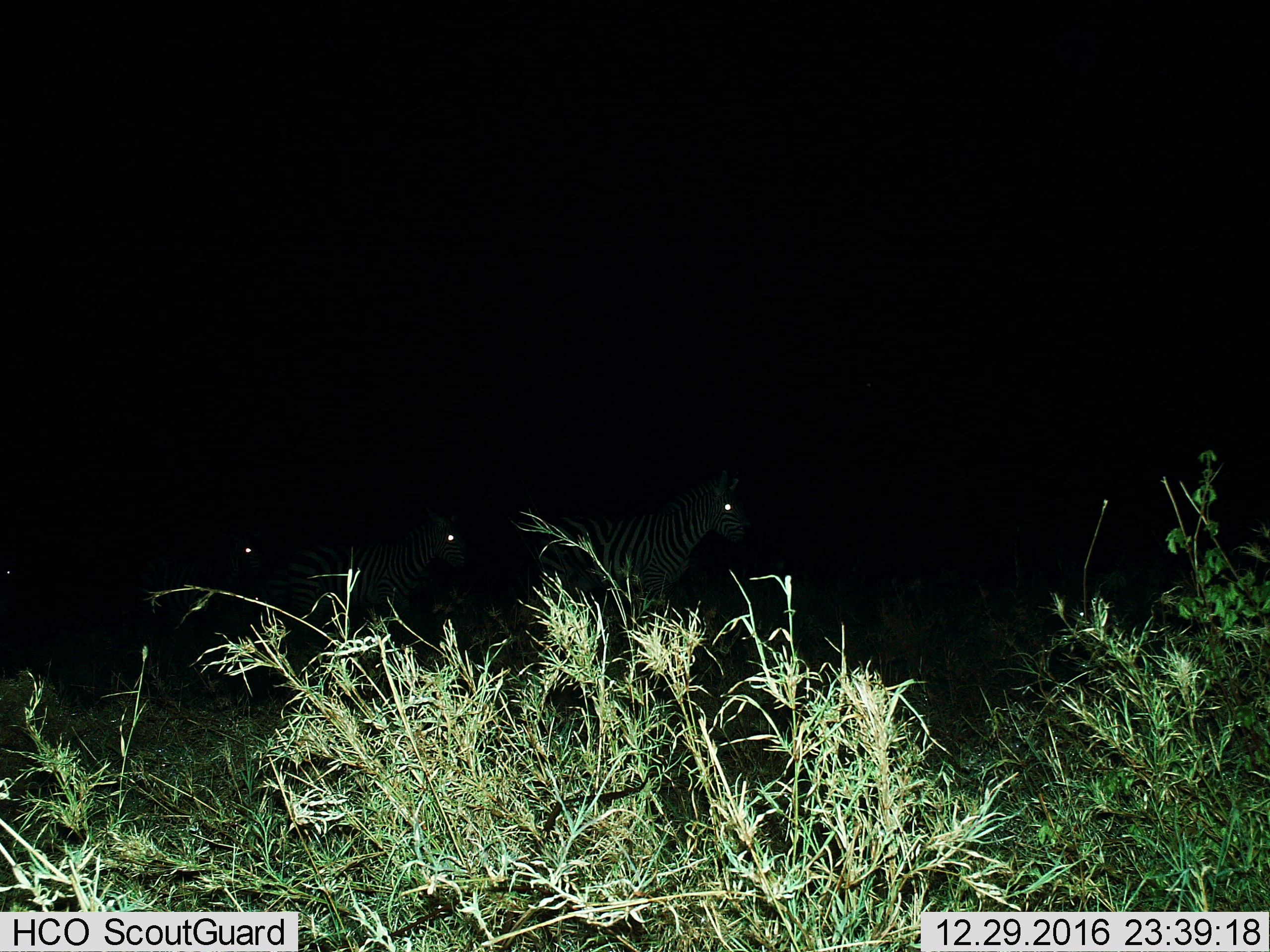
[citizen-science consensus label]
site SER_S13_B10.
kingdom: Animalia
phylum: Chordata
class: Mammalia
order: Perissodactyla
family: Equidae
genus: Equus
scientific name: Equus quagga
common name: plains zebra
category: zebraplains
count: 3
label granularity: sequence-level